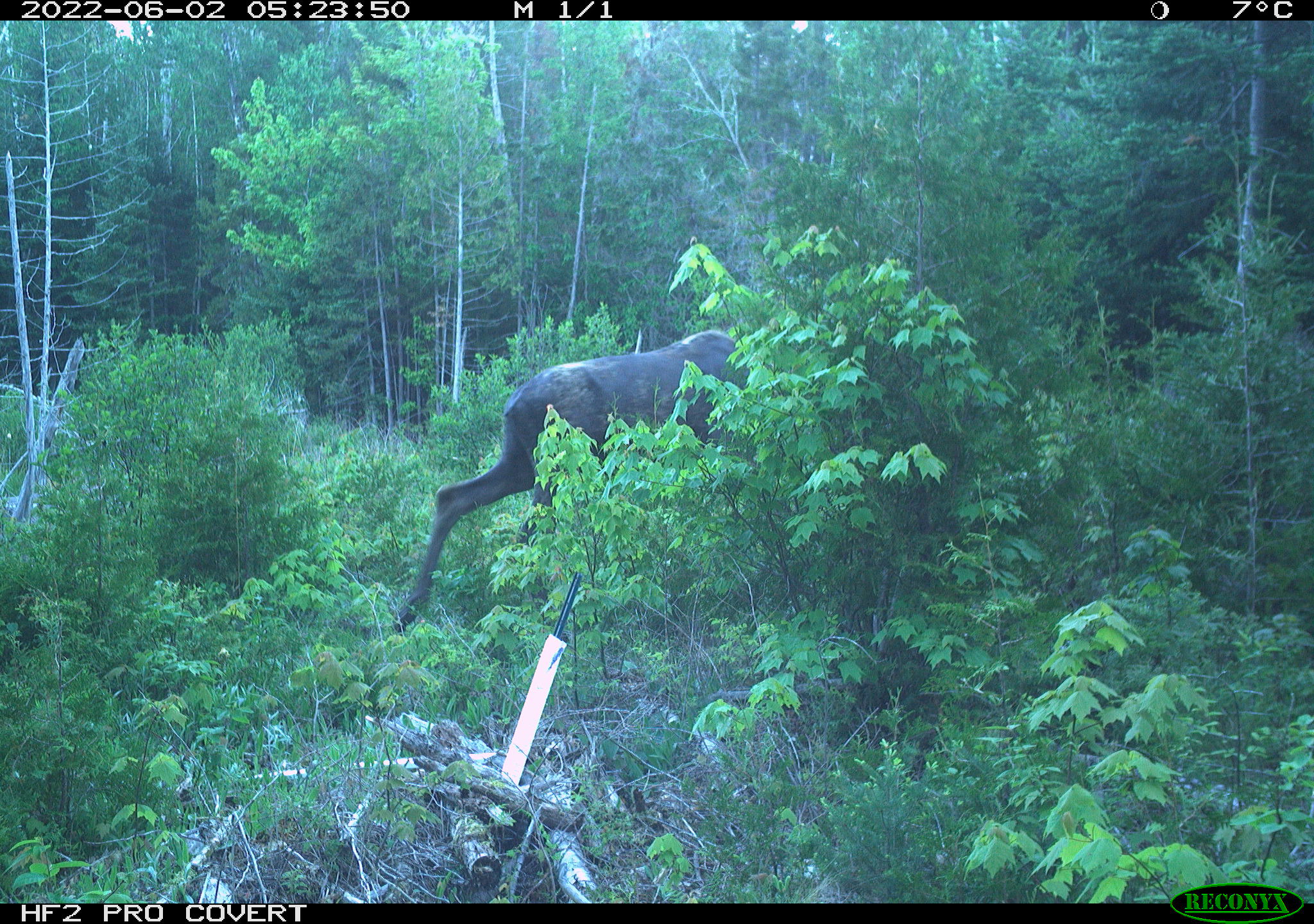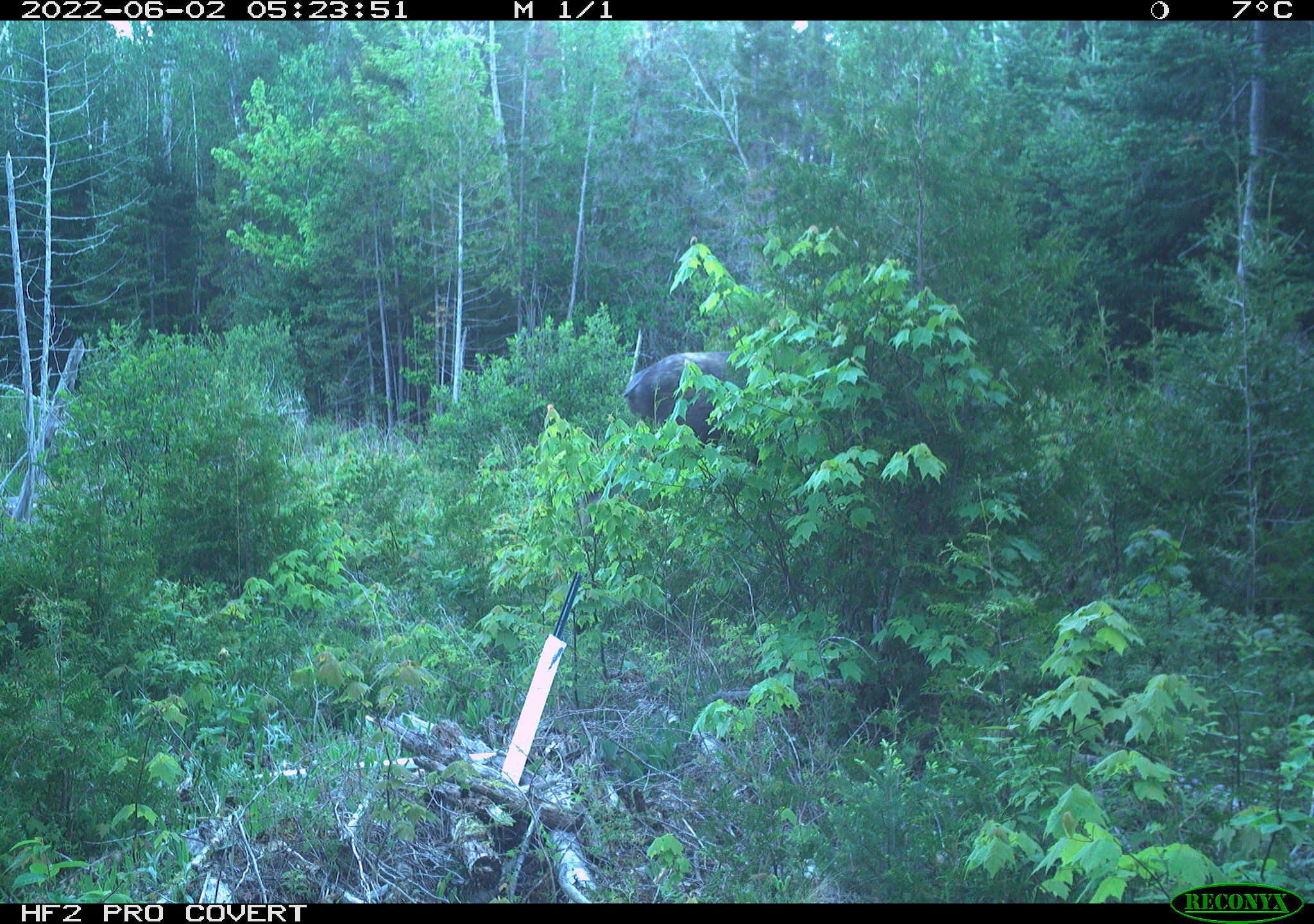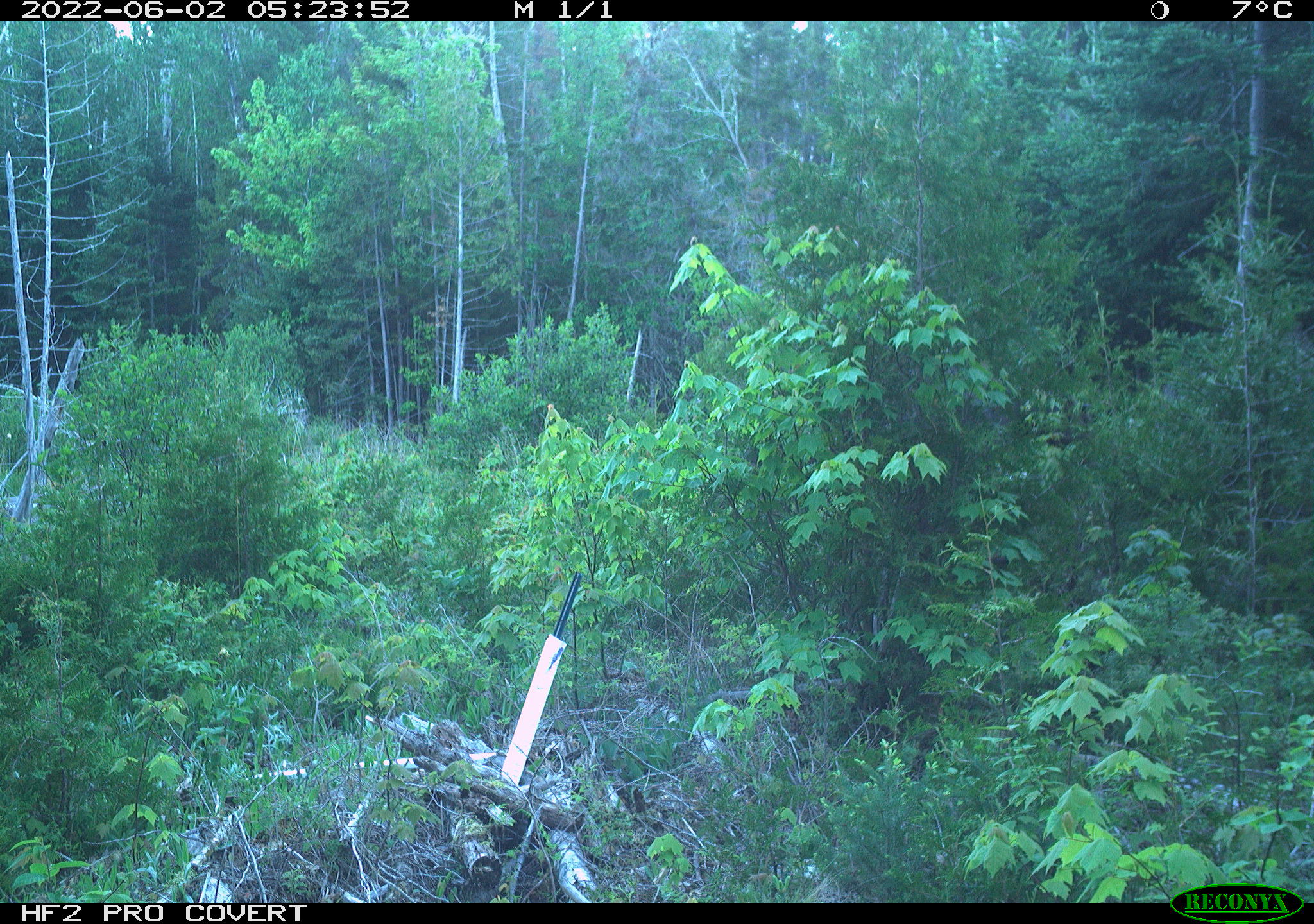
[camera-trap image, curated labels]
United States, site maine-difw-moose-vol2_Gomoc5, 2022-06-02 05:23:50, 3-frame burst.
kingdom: Animalia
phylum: Chordata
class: Mammalia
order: Artiodactyla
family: Cervidae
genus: Alces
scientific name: Alces alces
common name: moose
Moose (Alces alces).